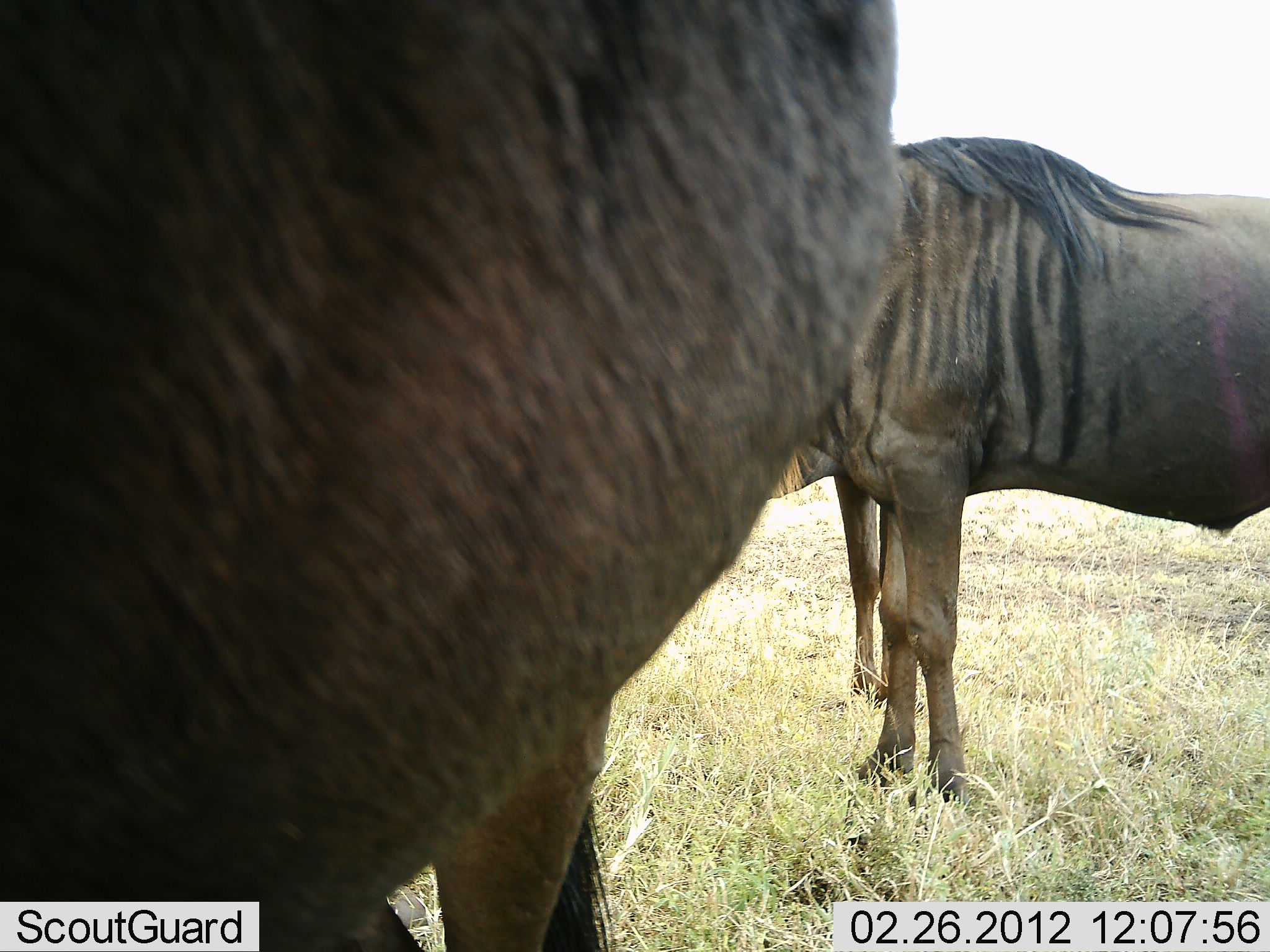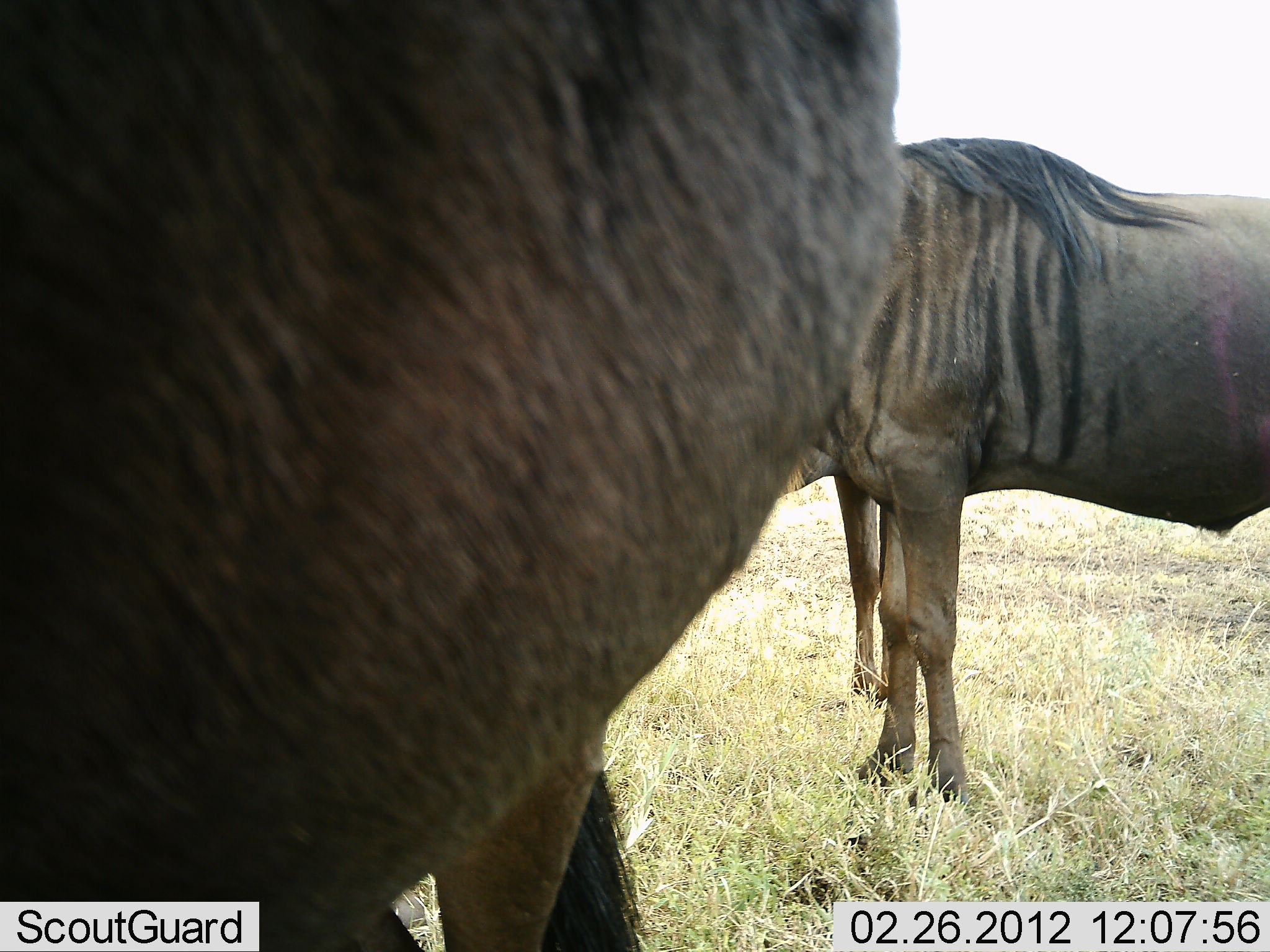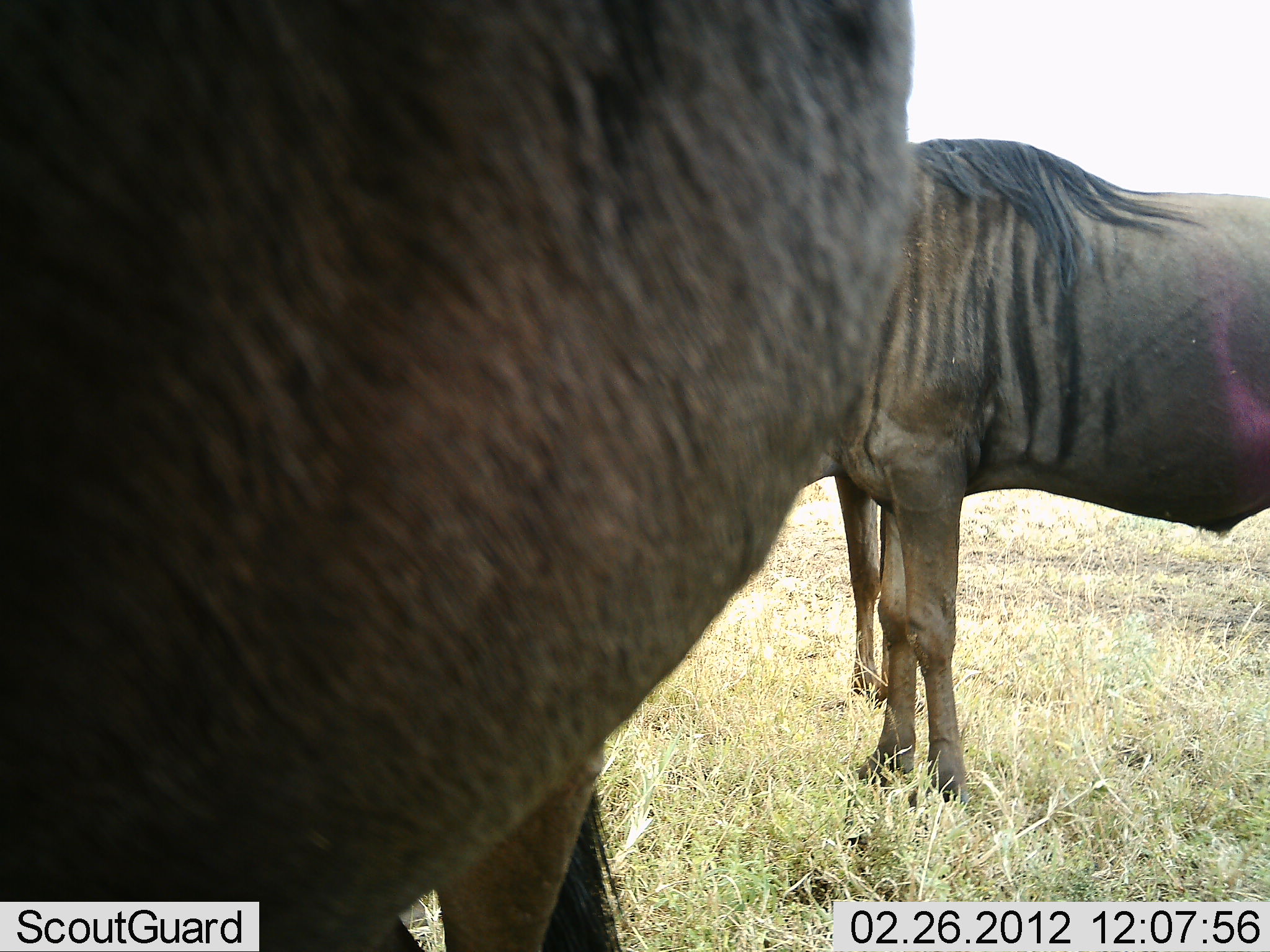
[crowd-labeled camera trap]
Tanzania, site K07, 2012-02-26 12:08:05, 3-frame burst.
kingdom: Animalia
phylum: Chordata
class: Mammalia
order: Artiodactyla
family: Bovidae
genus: Connochaetes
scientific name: Connochaetes taurinus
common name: blue wildebeest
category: wildebeest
Wildebeest (blue wildebeest) (Connochaetes taurinus), count 3. Behavior (volunteer vote fractions): standing 100%, resting 7%, moving 0%, interacting 0%. Young present (vote fraction): 0%. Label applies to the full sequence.